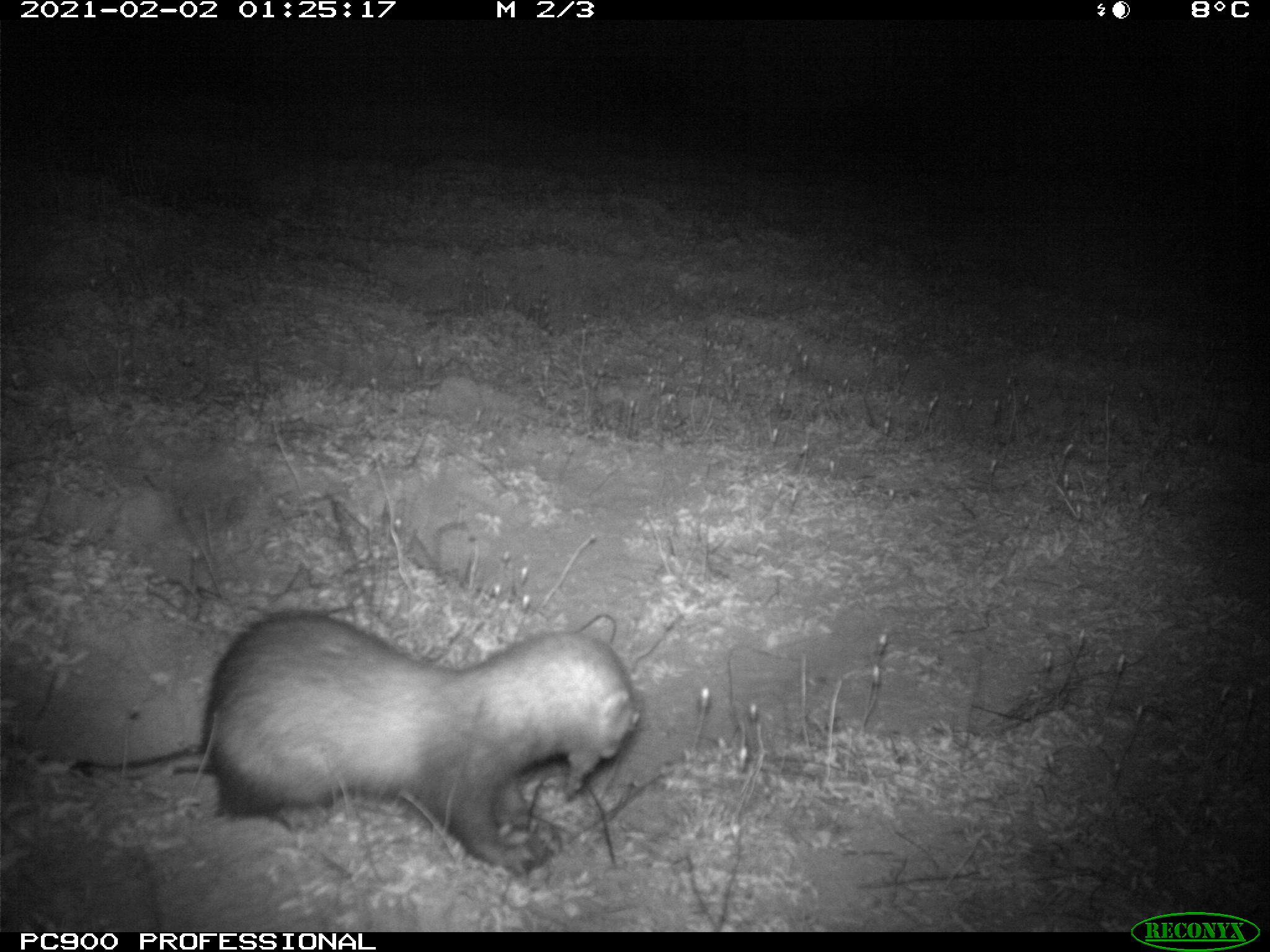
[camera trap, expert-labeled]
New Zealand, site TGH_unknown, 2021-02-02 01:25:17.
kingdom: Animalia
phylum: Chordata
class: Mammalia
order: Carnivora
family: Mustelidae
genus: Mustela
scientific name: Mustela furo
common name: ferret